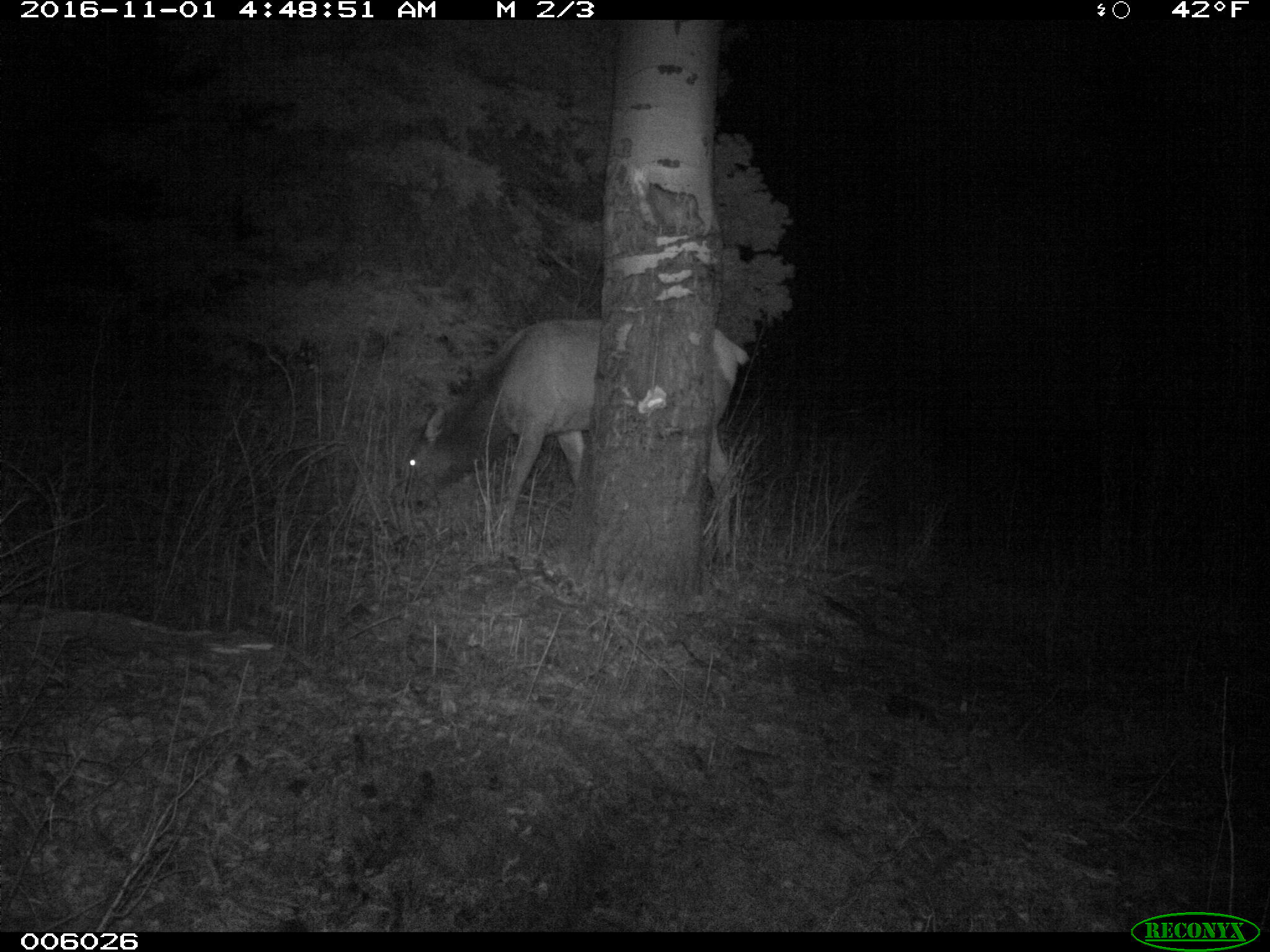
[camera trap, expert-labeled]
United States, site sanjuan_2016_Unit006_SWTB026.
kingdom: Animalia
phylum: Chordata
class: Mammalia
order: Artiodactyla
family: Cervidae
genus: Cervus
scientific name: Cervus elaphus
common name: red deer